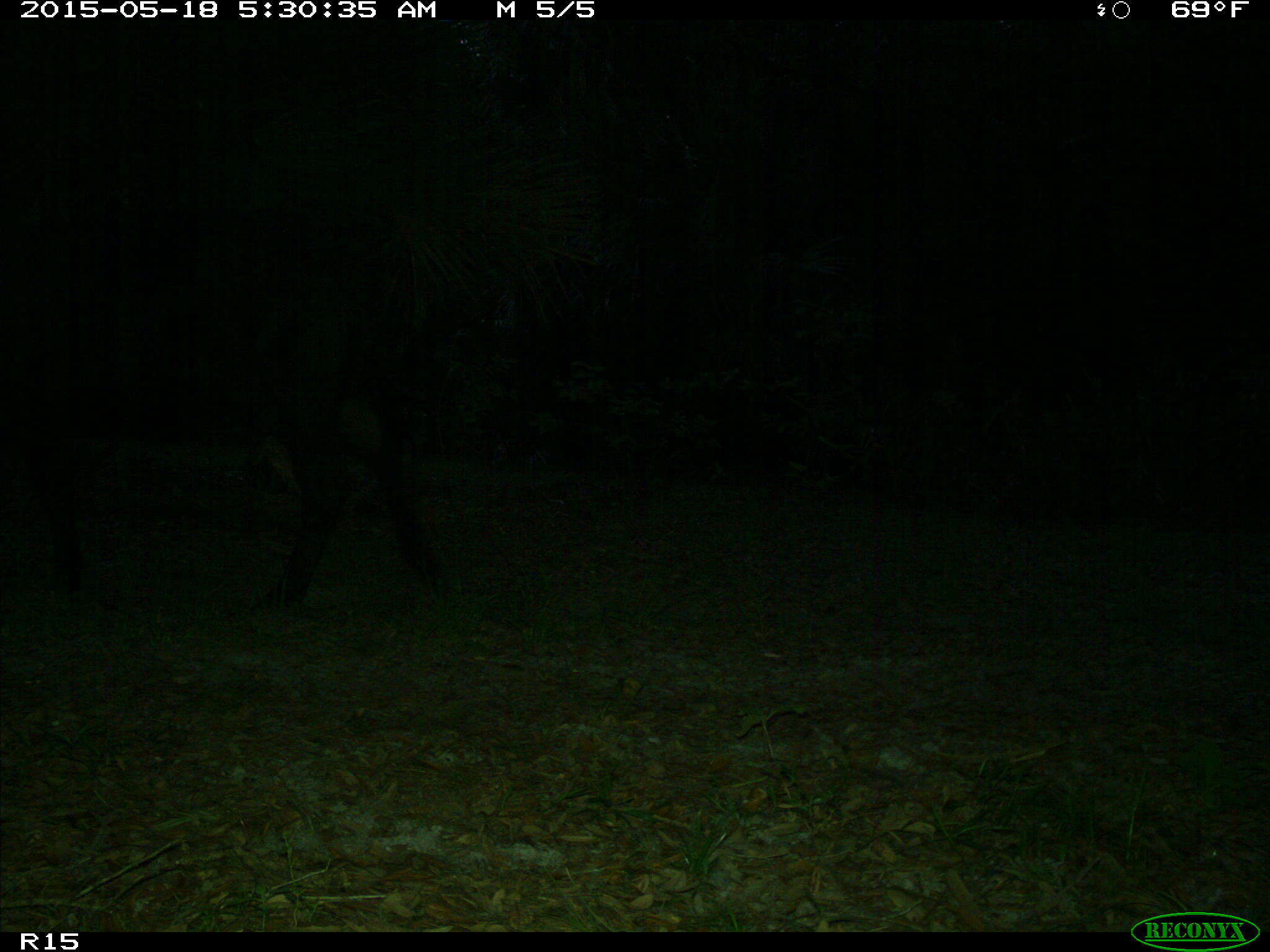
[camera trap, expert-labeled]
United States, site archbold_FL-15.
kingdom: Animalia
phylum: Chordata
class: Mammalia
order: Artiodactyla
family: Bovidae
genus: Bos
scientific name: Bos taurus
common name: domestic cow